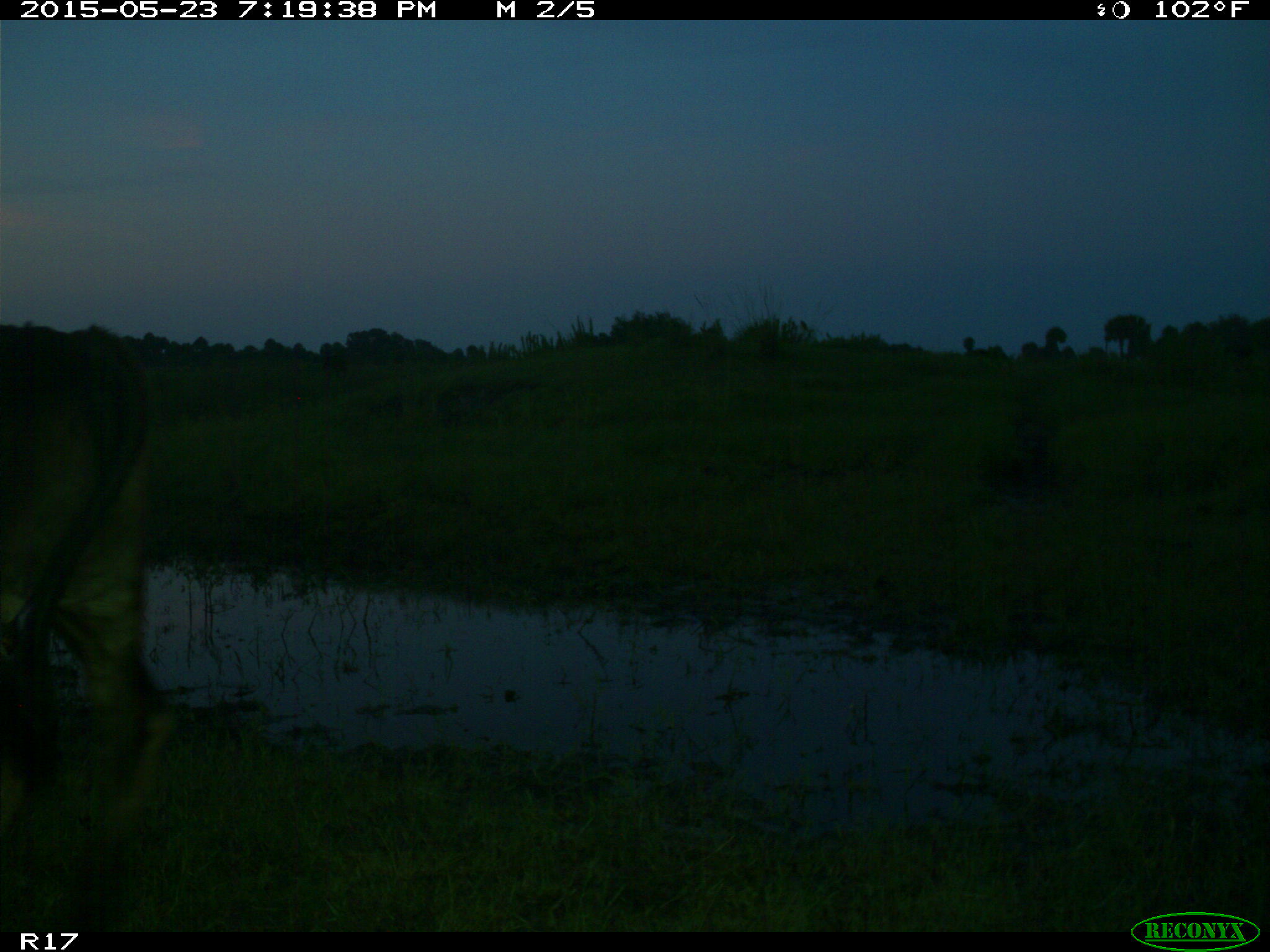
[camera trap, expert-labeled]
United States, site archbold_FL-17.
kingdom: Animalia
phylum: Chordata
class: Mammalia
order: Artiodactyla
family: Bovidae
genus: Bos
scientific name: Bos taurus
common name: domestic cow